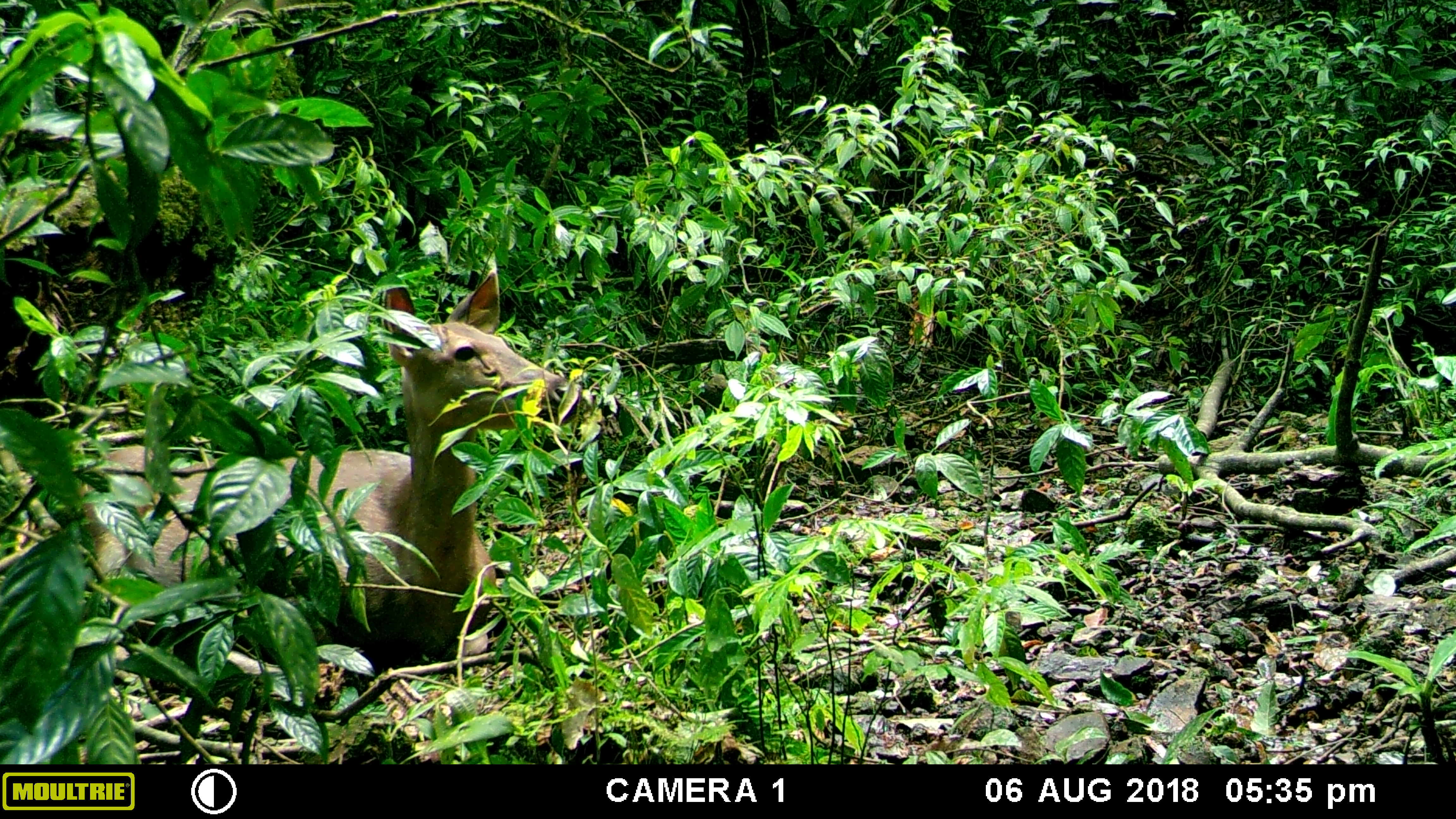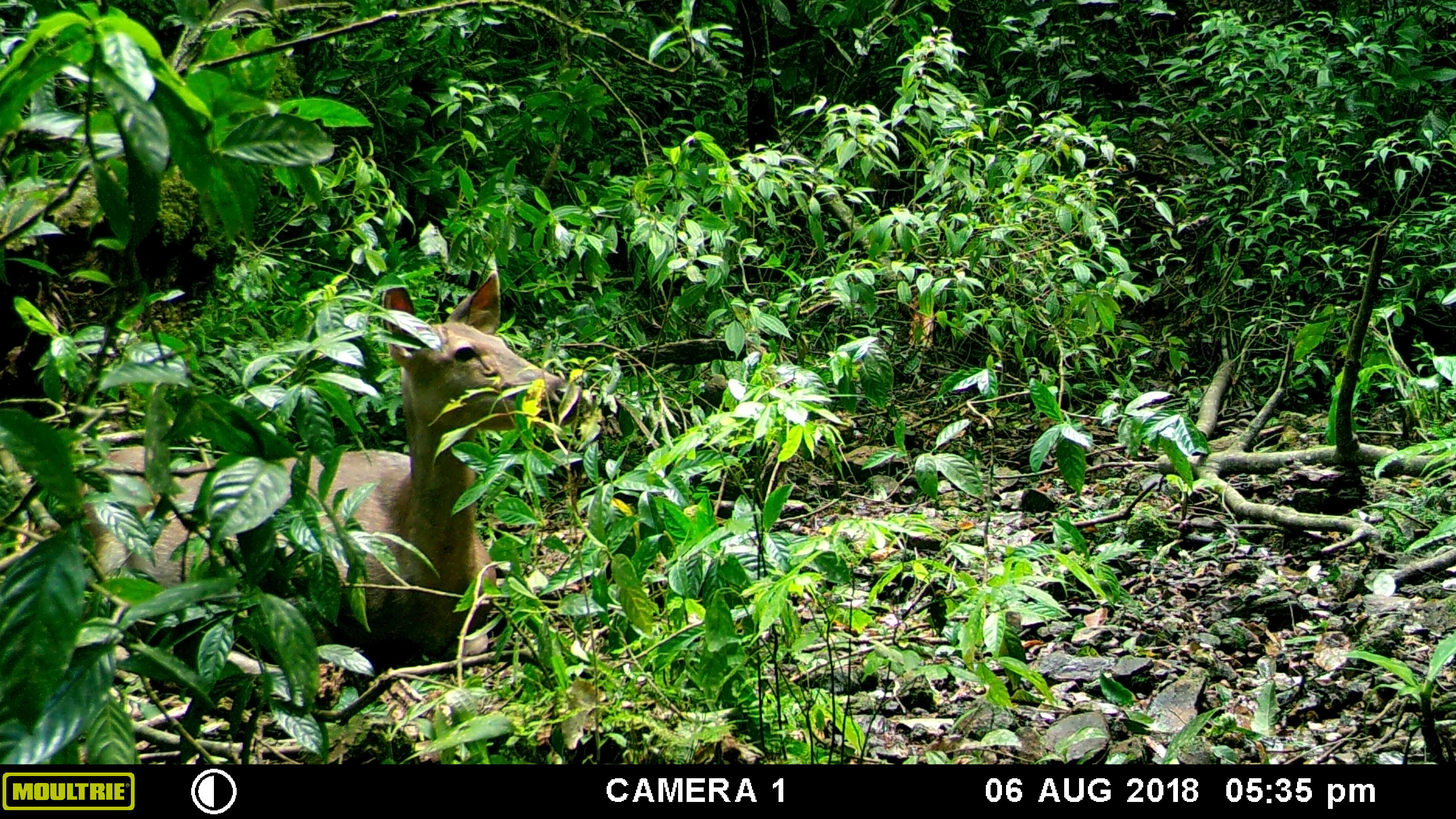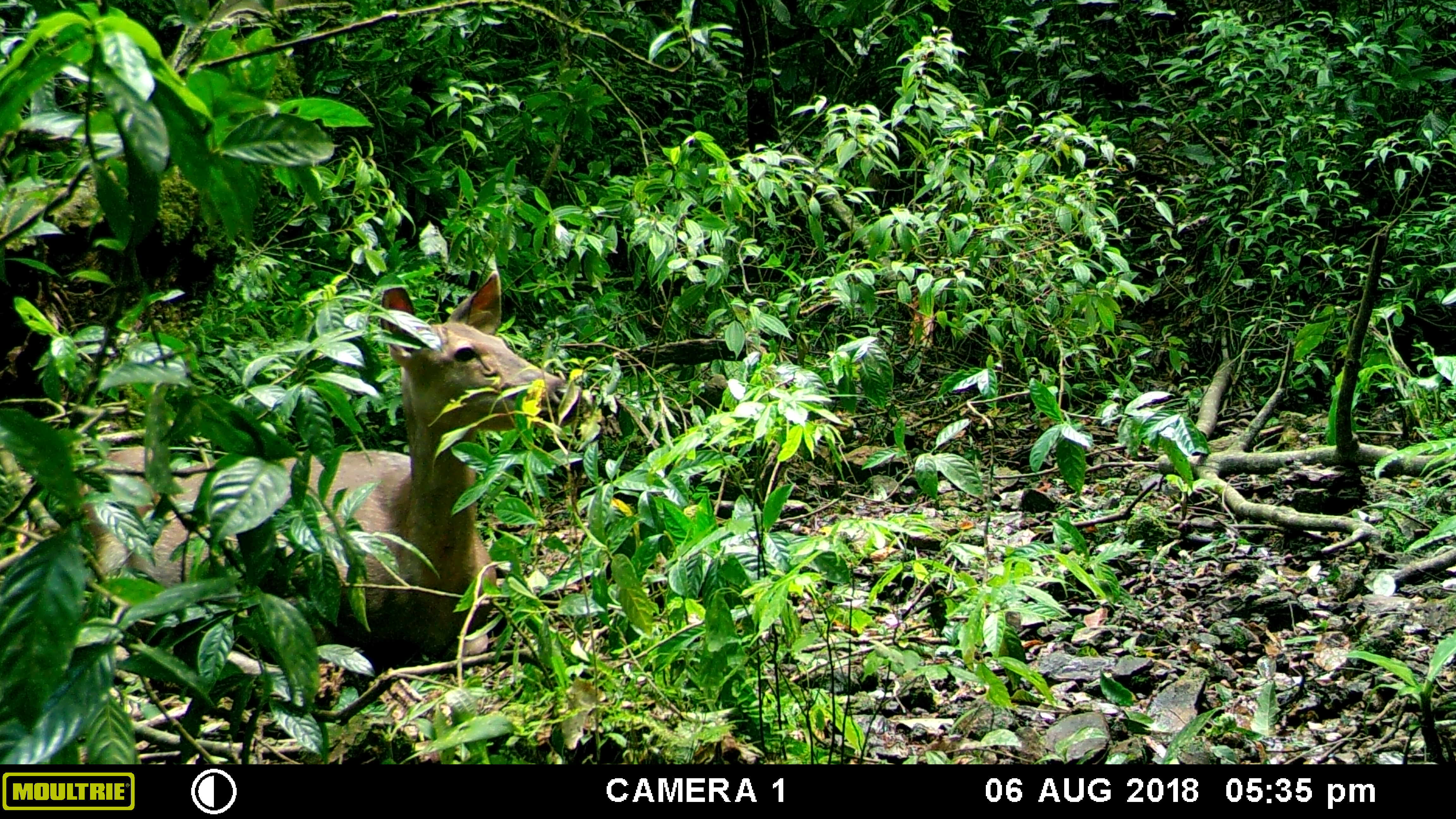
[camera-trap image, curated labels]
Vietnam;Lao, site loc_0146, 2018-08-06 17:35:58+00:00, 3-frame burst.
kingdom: Animalia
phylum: Chordata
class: Mammalia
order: Artiodactyla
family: Cervidae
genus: Rusa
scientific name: Rusa unicolor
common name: sambar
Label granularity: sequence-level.